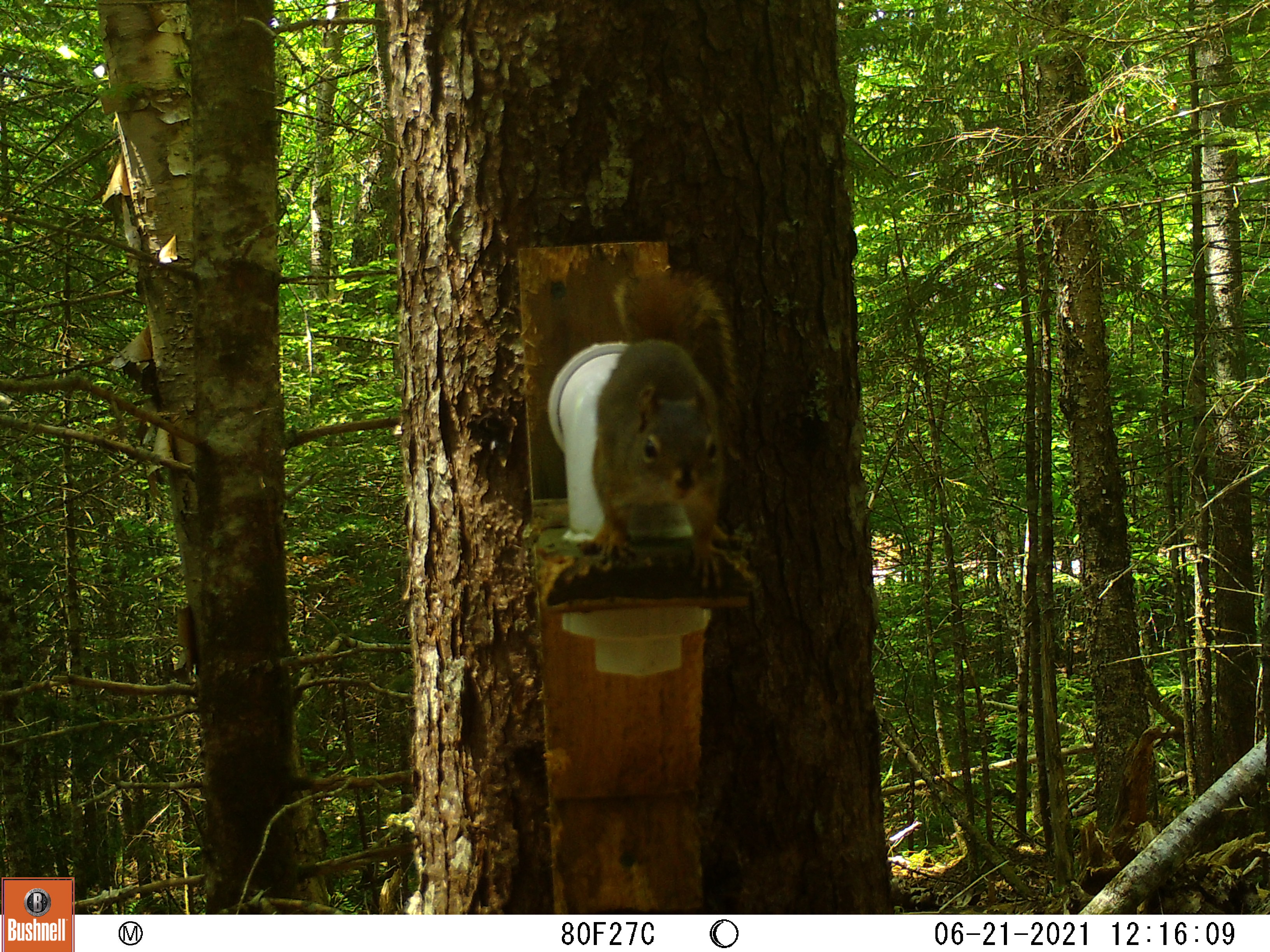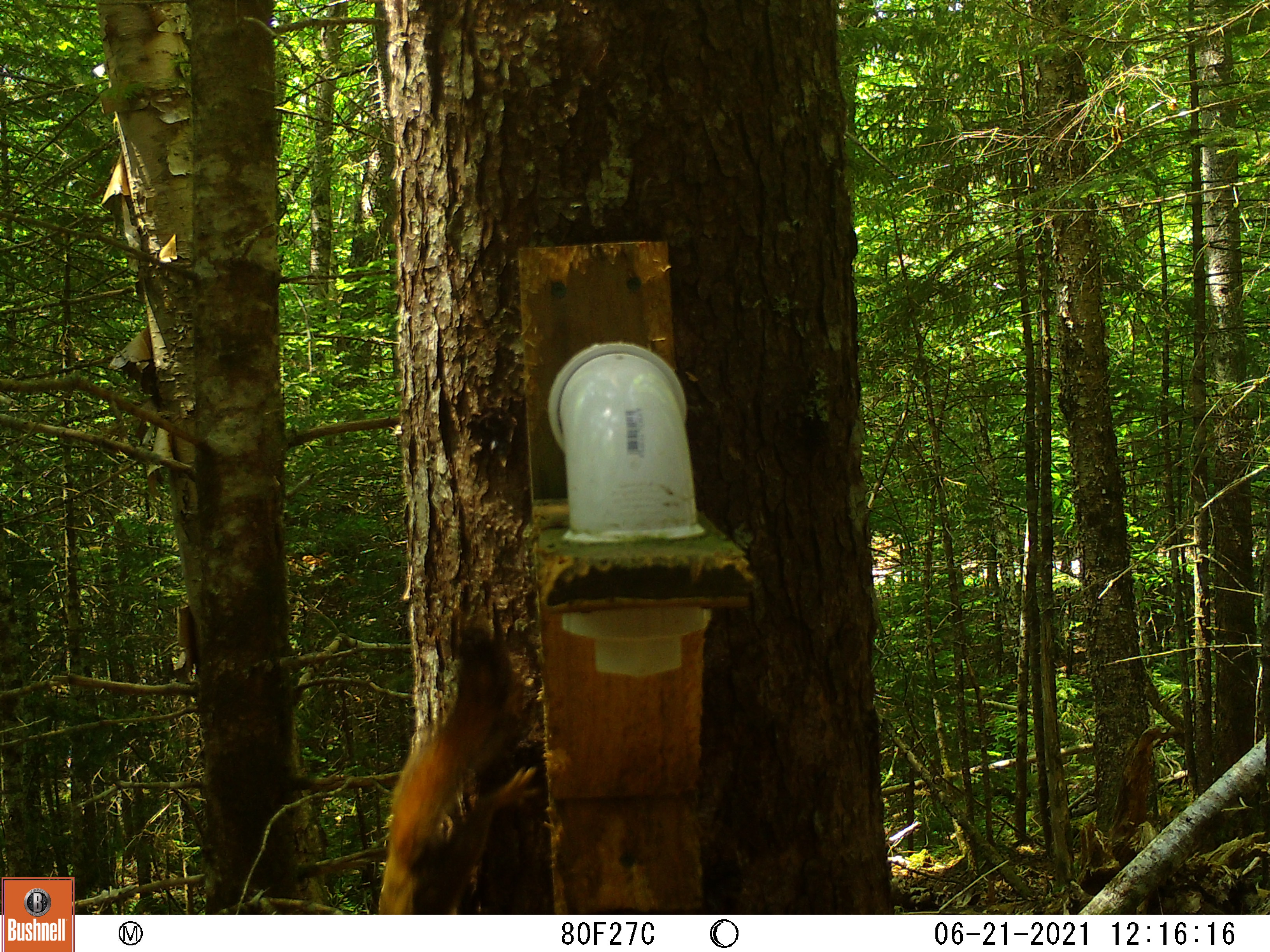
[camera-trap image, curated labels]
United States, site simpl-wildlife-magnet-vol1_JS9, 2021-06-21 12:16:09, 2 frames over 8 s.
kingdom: Animalia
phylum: Chordata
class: Mammalia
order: Rodentia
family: Sciuridae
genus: Tamiasciurus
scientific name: Tamiasciurus hudsonicus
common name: red squirrel